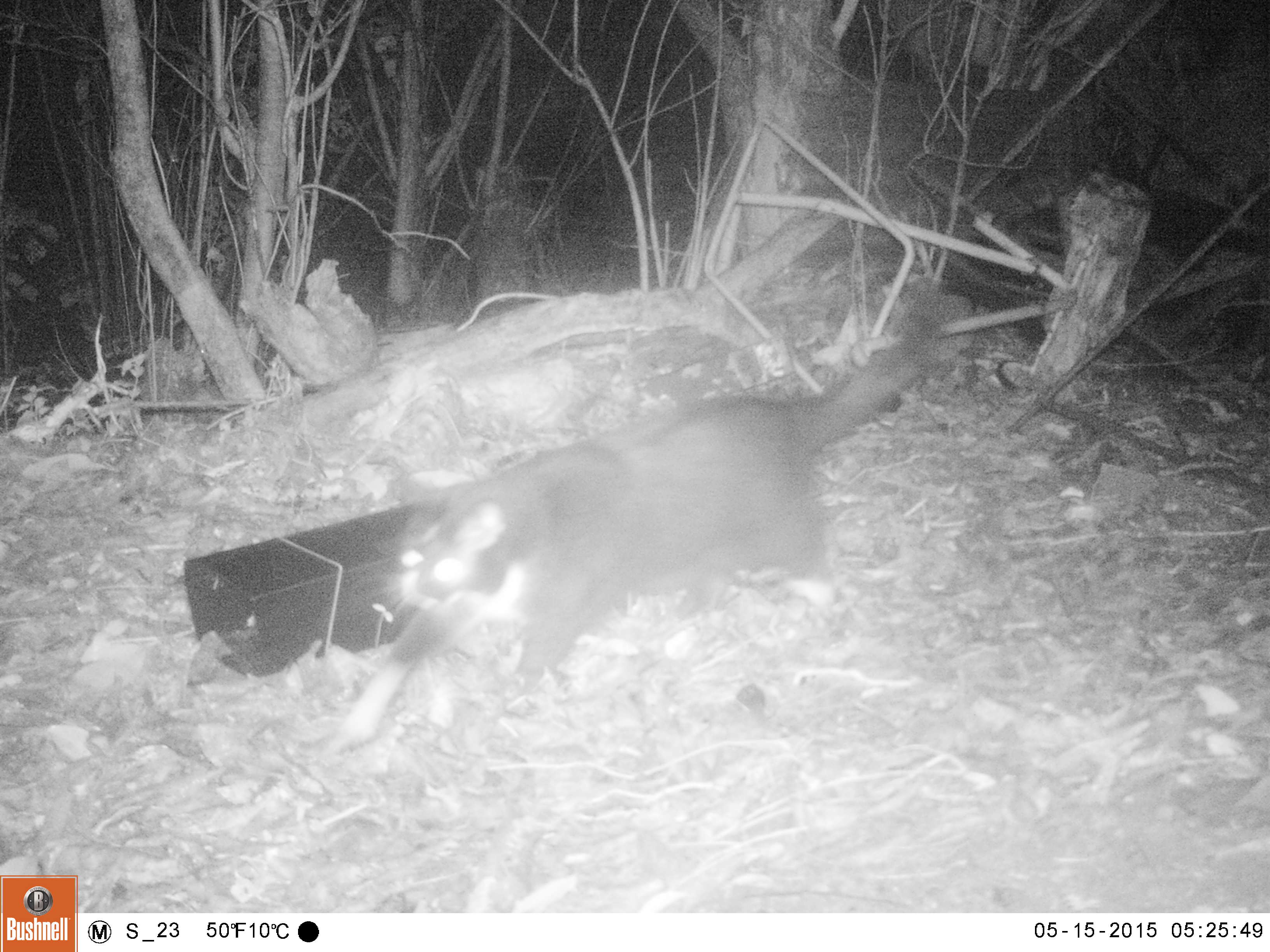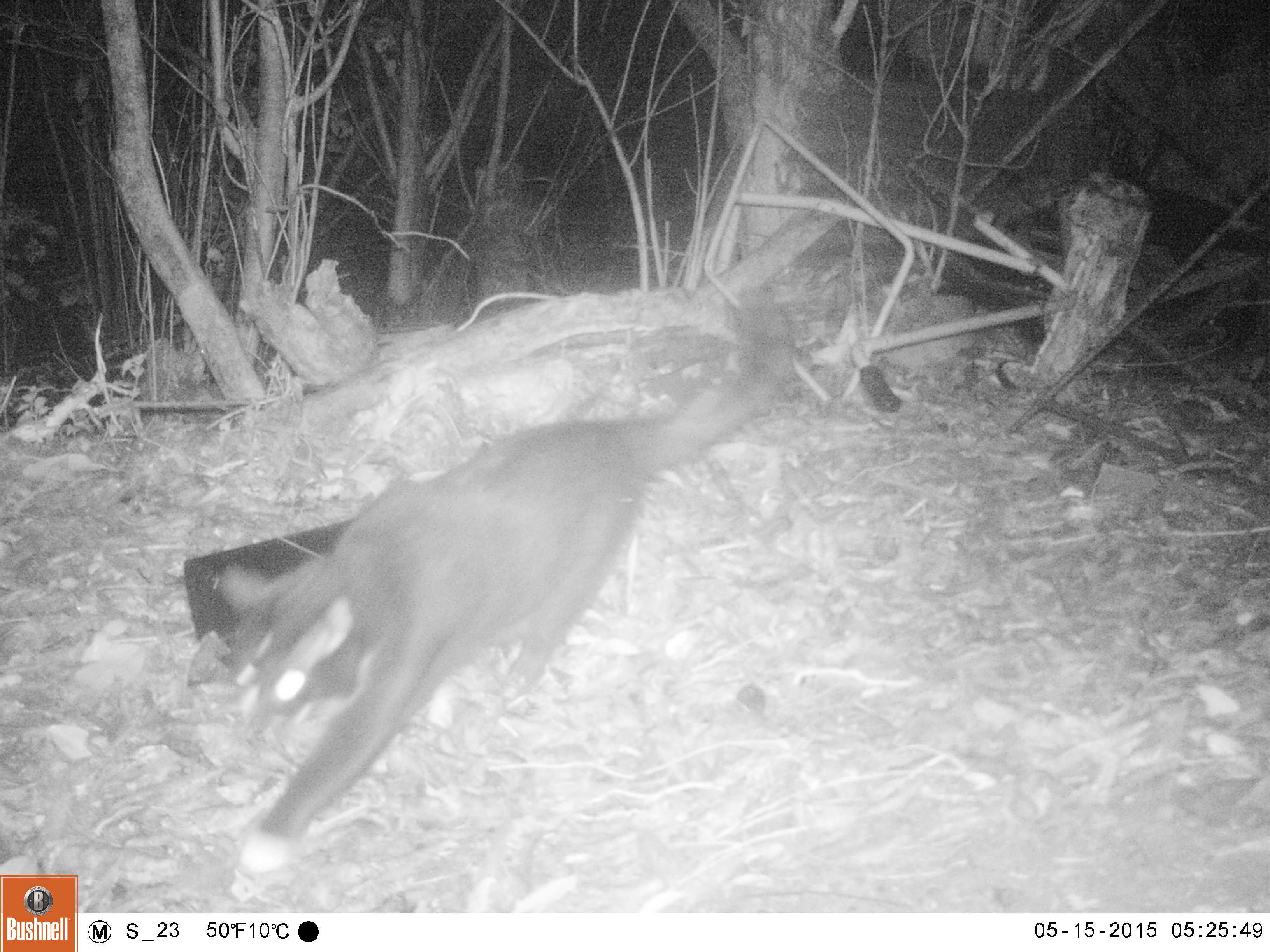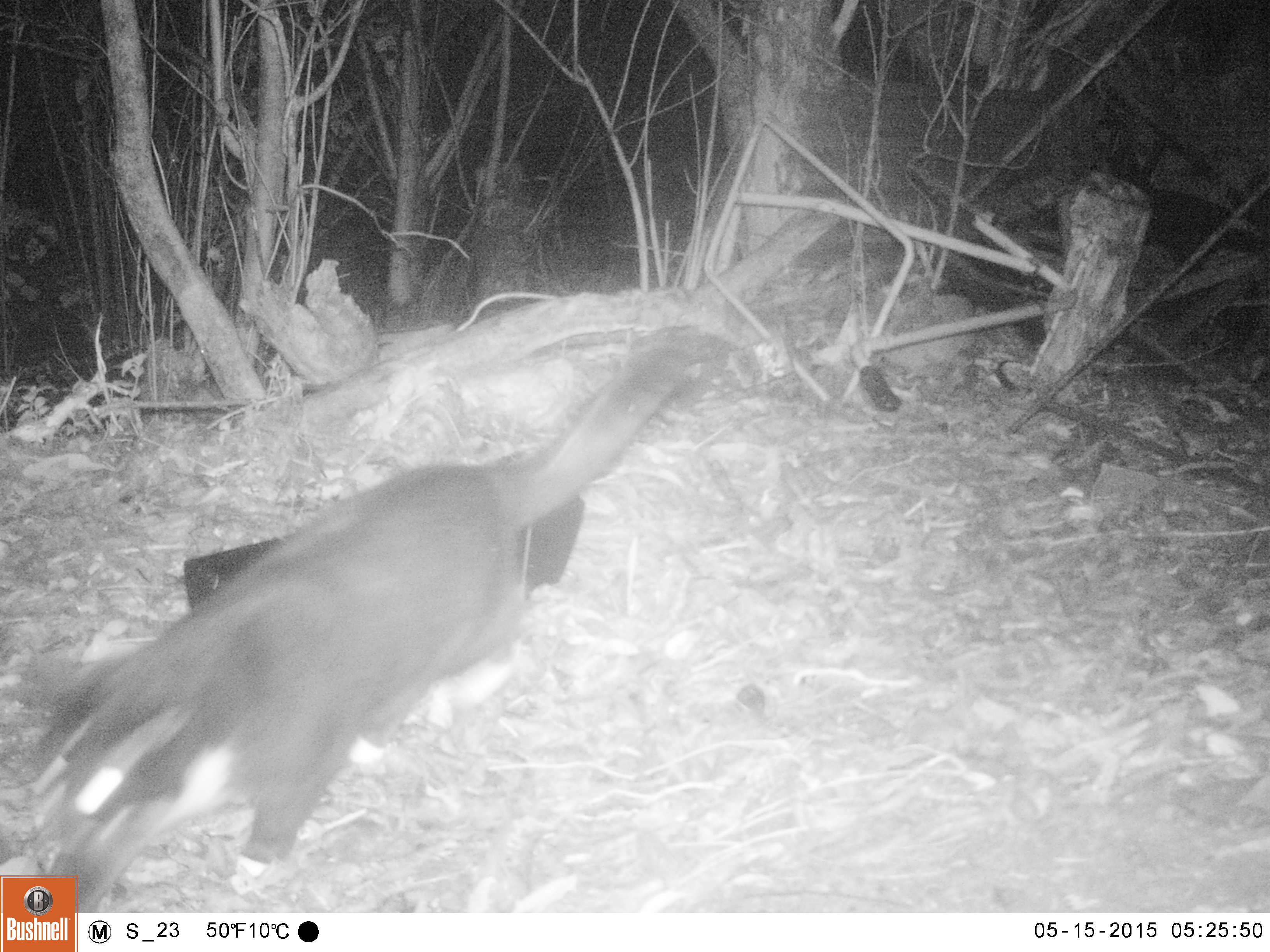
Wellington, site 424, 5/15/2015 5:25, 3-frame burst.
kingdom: Animalia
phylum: Chordata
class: Mammalia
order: Carnivora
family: Felidae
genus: Felis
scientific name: Felis catus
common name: cat